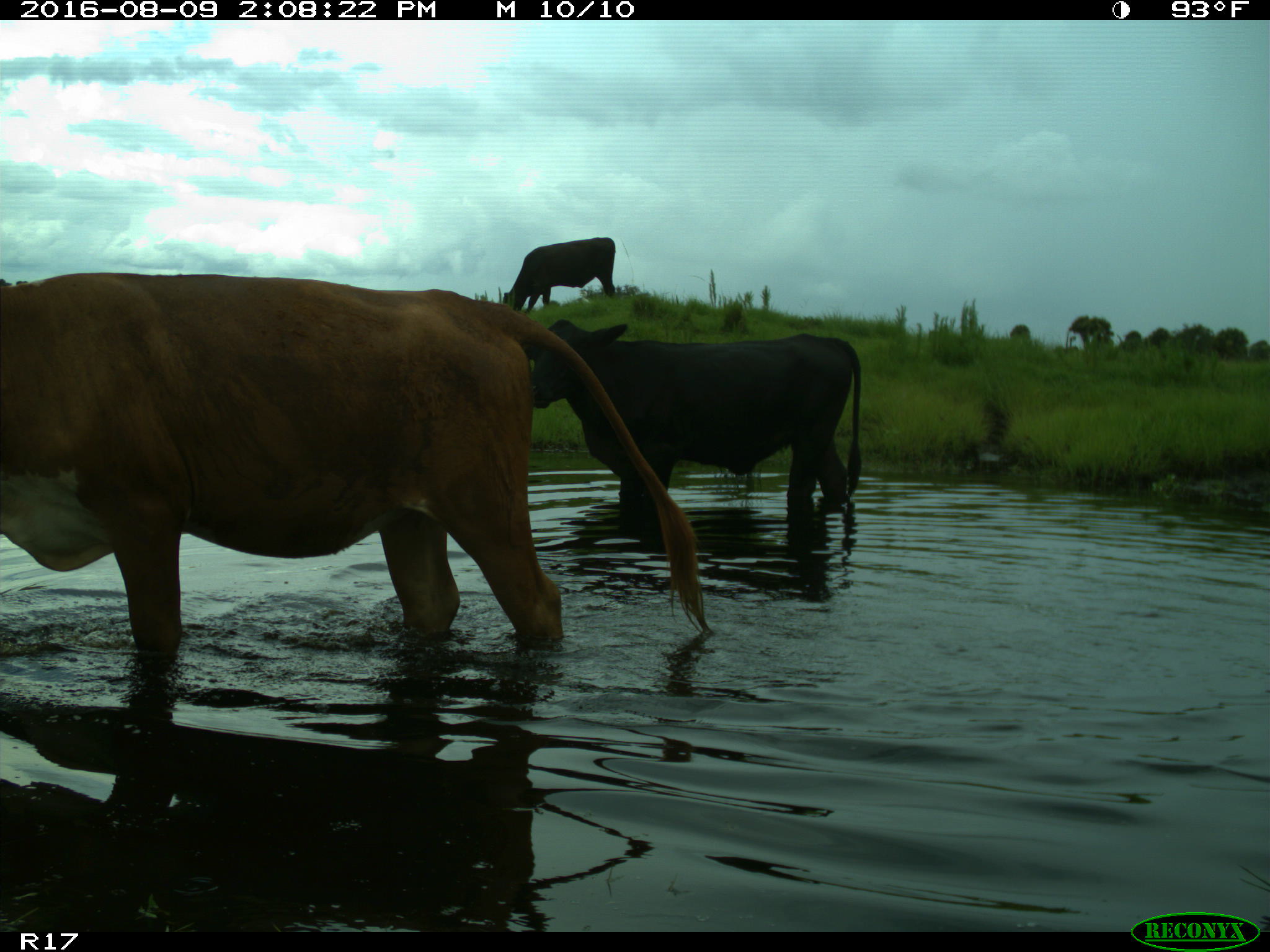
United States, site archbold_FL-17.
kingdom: Animalia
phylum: Chordata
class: Mammalia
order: Artiodactyla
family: Bovidae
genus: Bos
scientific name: Bos taurus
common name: domestic cow